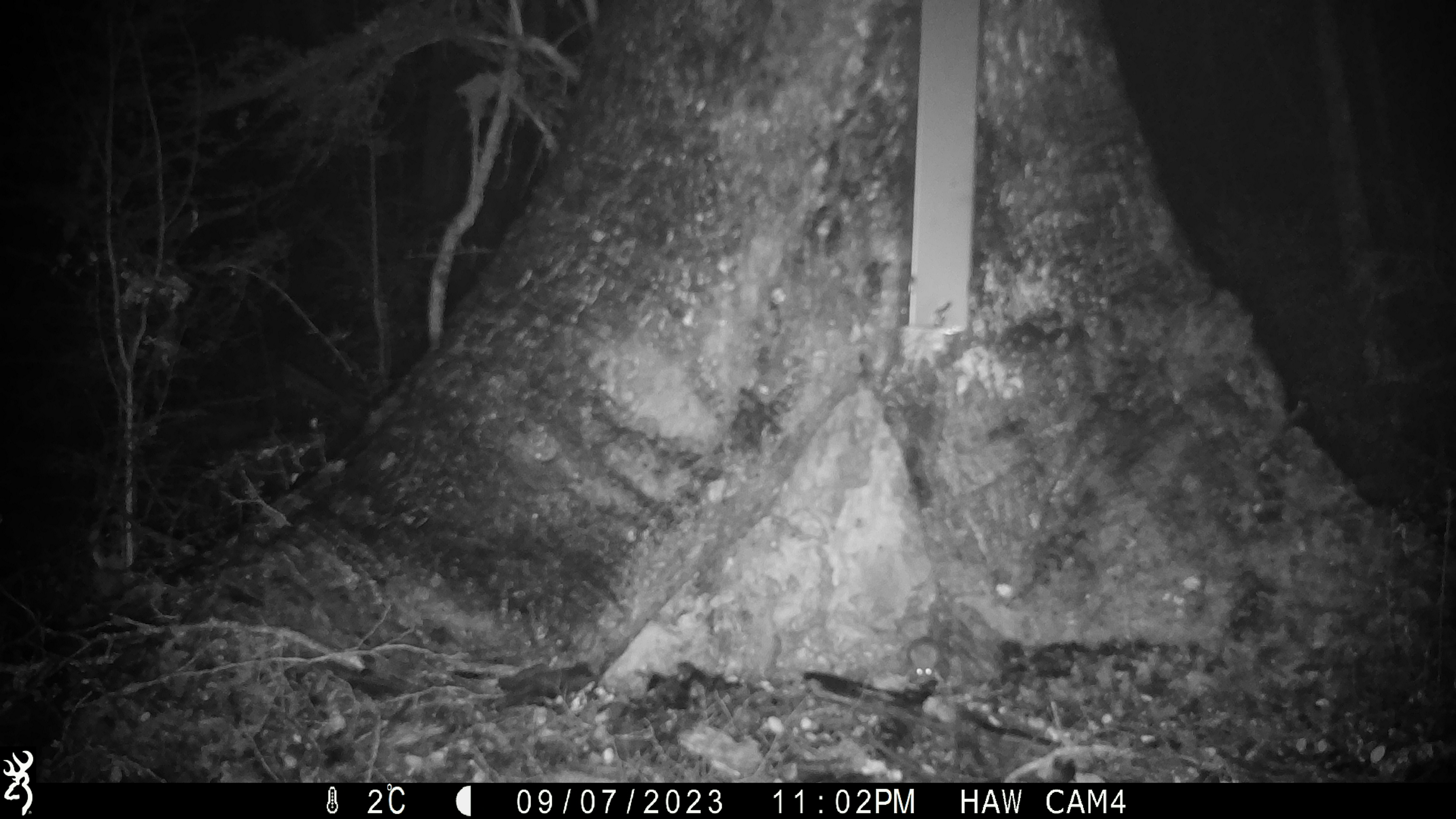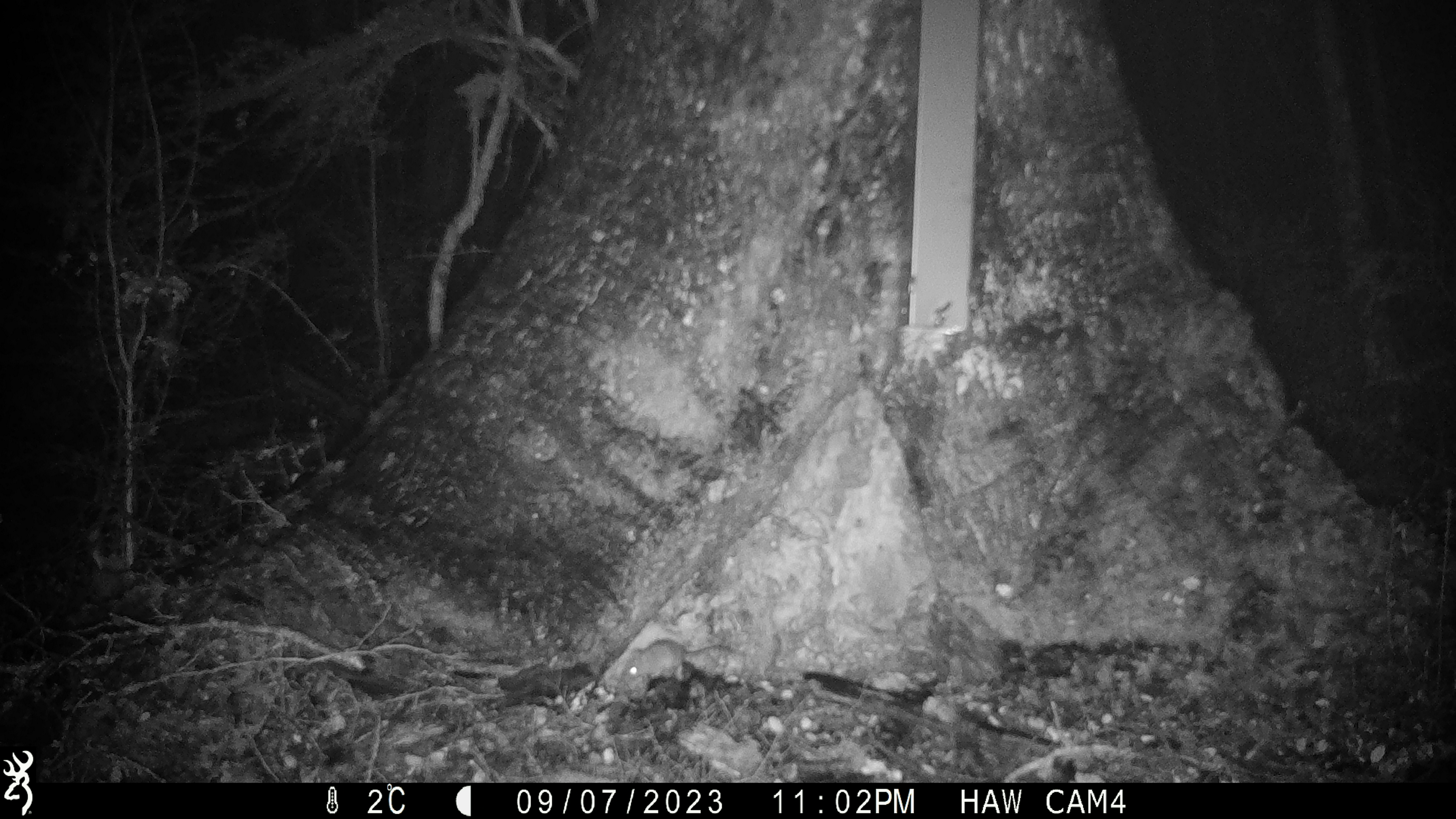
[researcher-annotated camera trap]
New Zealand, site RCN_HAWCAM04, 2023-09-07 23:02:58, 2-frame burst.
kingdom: Animalia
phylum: Chordata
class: Mammalia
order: Rodentia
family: Muridae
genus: Mus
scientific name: Mus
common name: mouse